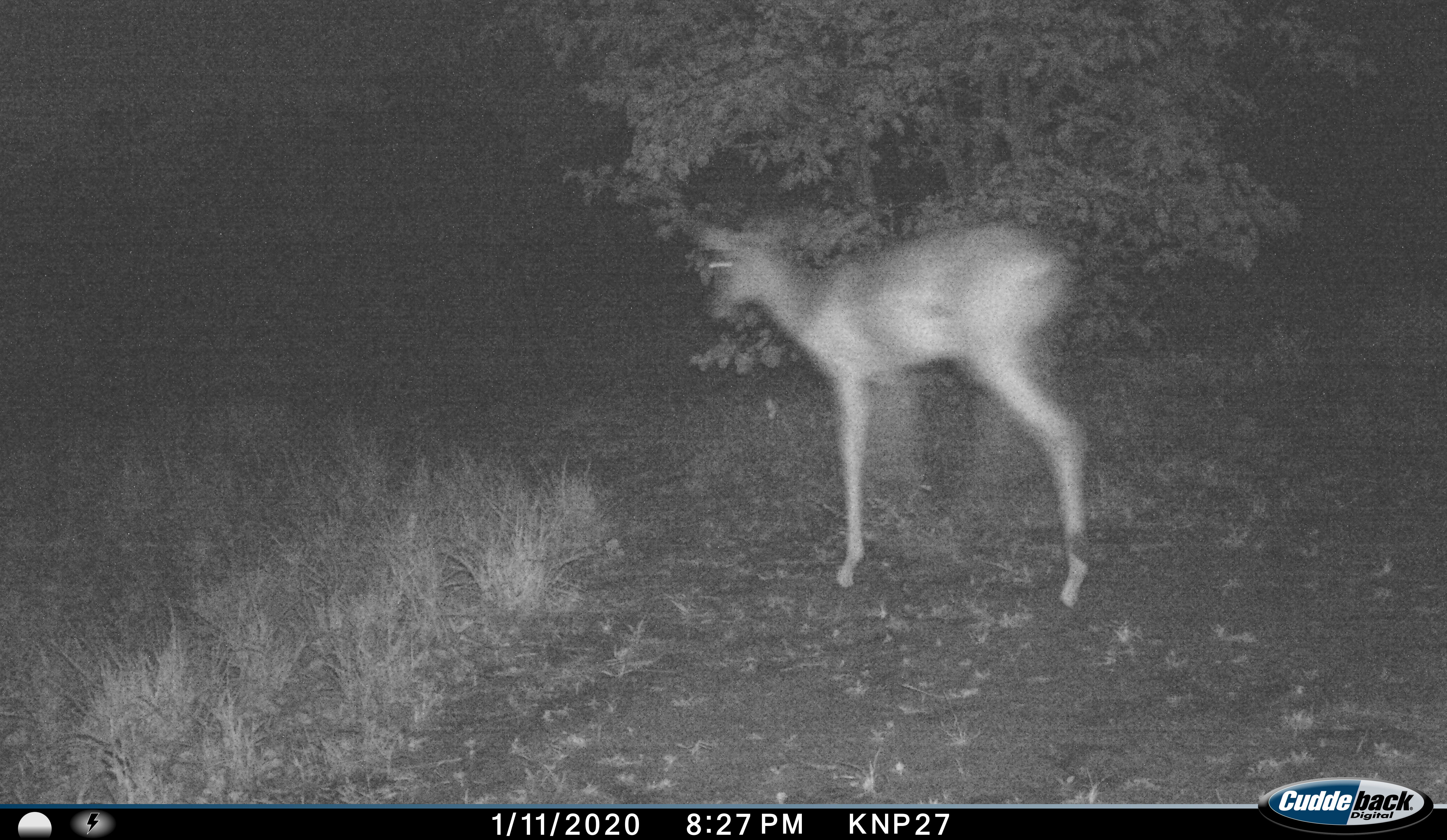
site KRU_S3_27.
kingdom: Animalia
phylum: Chordata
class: Mammalia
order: Artiodactyla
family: Bovidae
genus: Aepyceros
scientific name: Aepyceros melampus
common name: impala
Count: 1.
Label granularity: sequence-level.